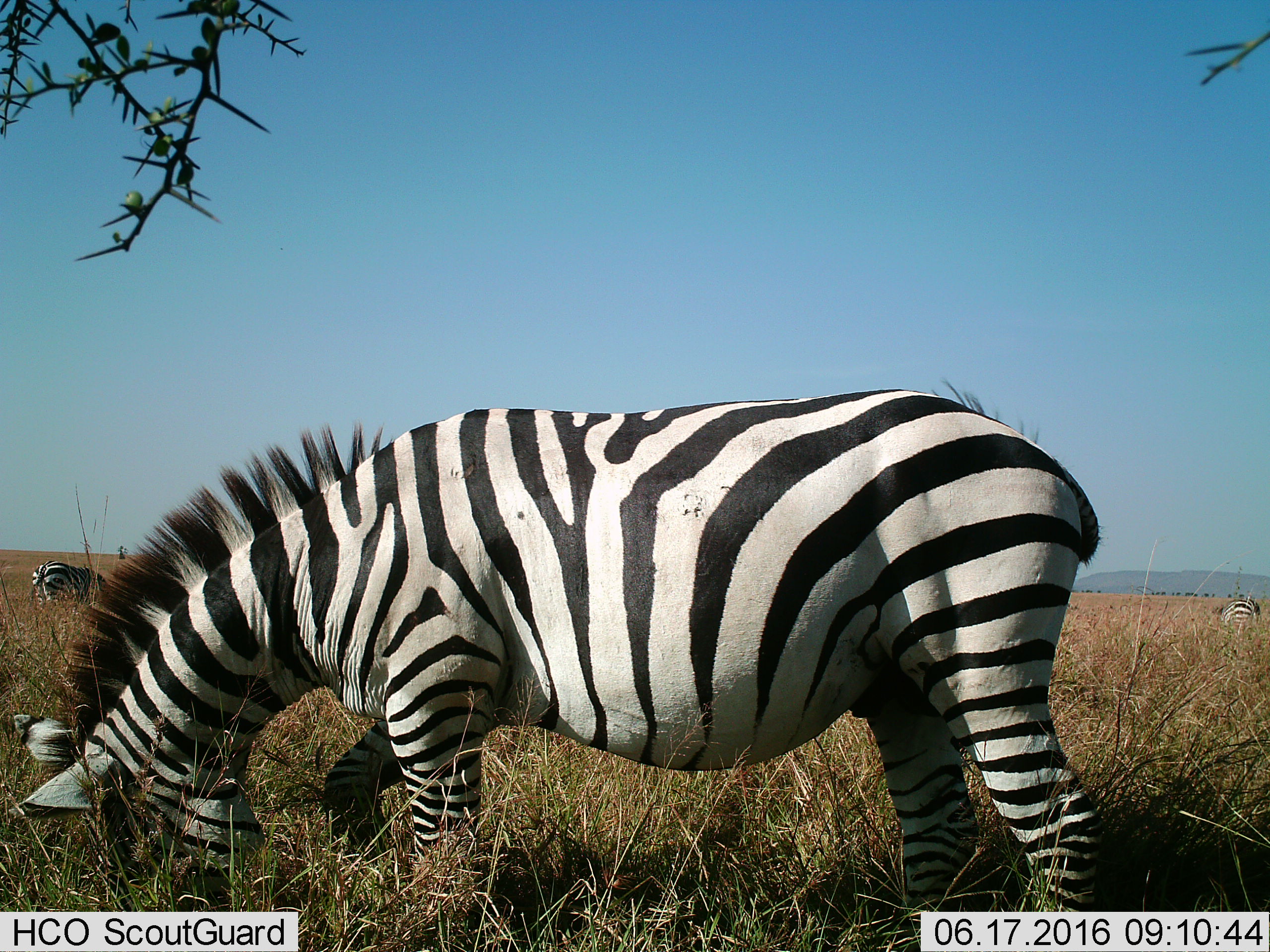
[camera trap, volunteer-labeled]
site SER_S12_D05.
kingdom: Animalia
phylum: Chordata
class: Mammalia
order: Perissodactyla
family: Equidae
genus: Equus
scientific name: Equus quagga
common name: plains zebra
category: zebraplains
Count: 3.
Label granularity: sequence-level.